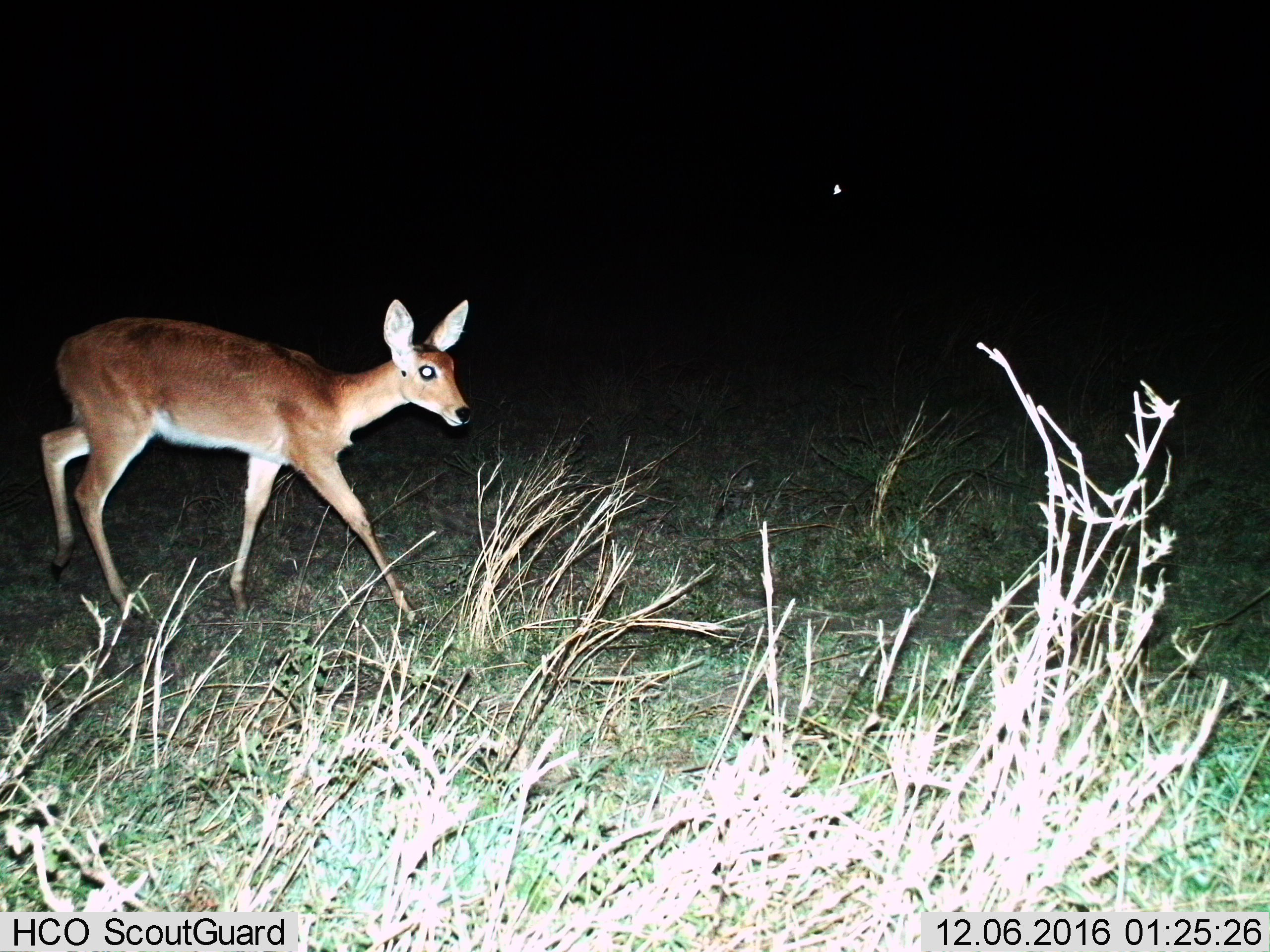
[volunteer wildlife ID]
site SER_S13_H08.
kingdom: Animalia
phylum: Chordata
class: Mammalia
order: Artiodactyla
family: Bovidae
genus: Redunca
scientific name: Redunca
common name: reedbuck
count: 1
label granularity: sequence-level